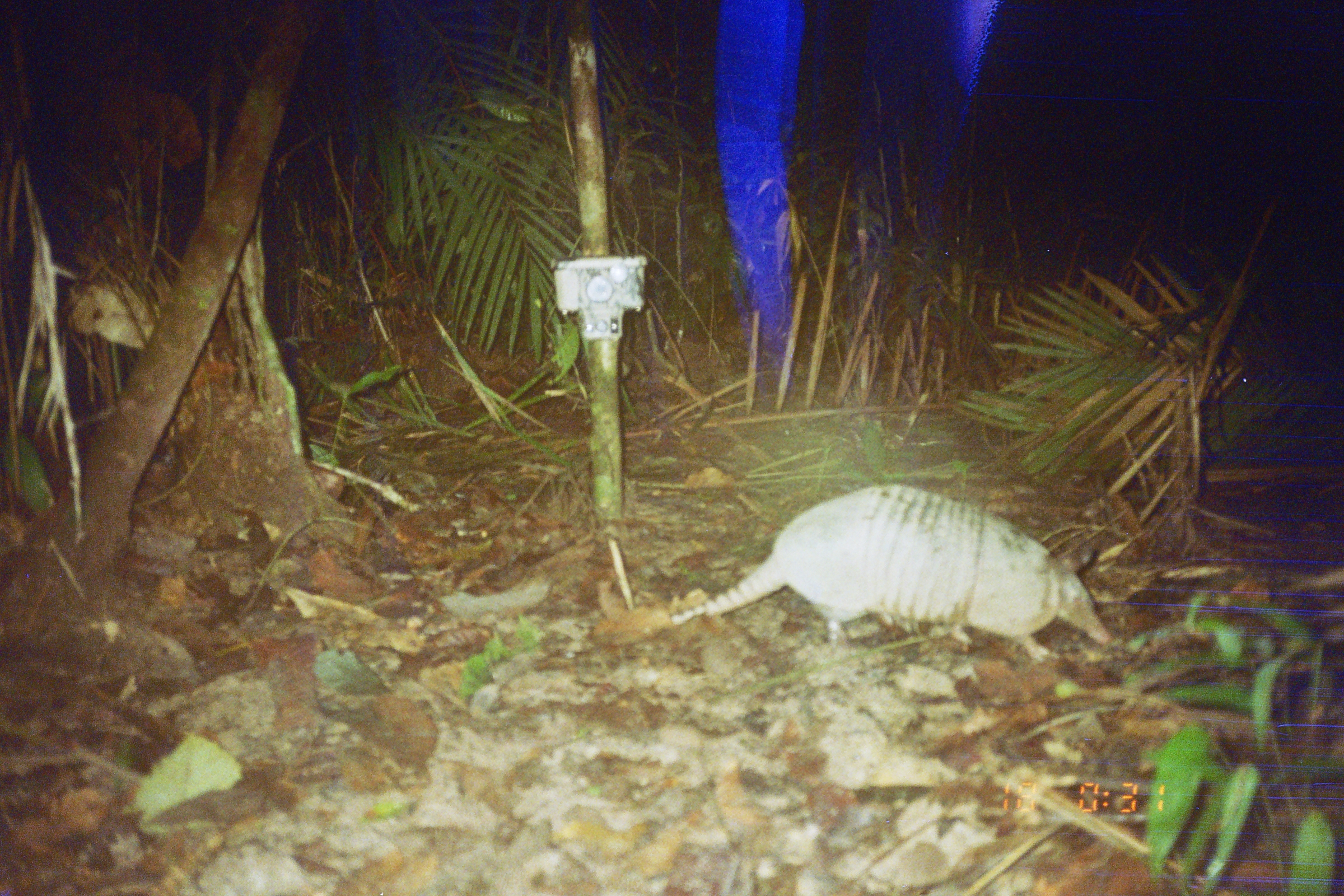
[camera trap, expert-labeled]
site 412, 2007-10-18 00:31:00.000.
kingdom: Animalia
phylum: Chordata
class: Mammalia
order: Cingulata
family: Dasypodidae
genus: Dasypus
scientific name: Dasypus novemcinctus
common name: nine-banded armadillo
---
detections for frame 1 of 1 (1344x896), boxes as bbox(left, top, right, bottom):
dasypus novemcinctus: bbox(666, 482, 1111, 664)